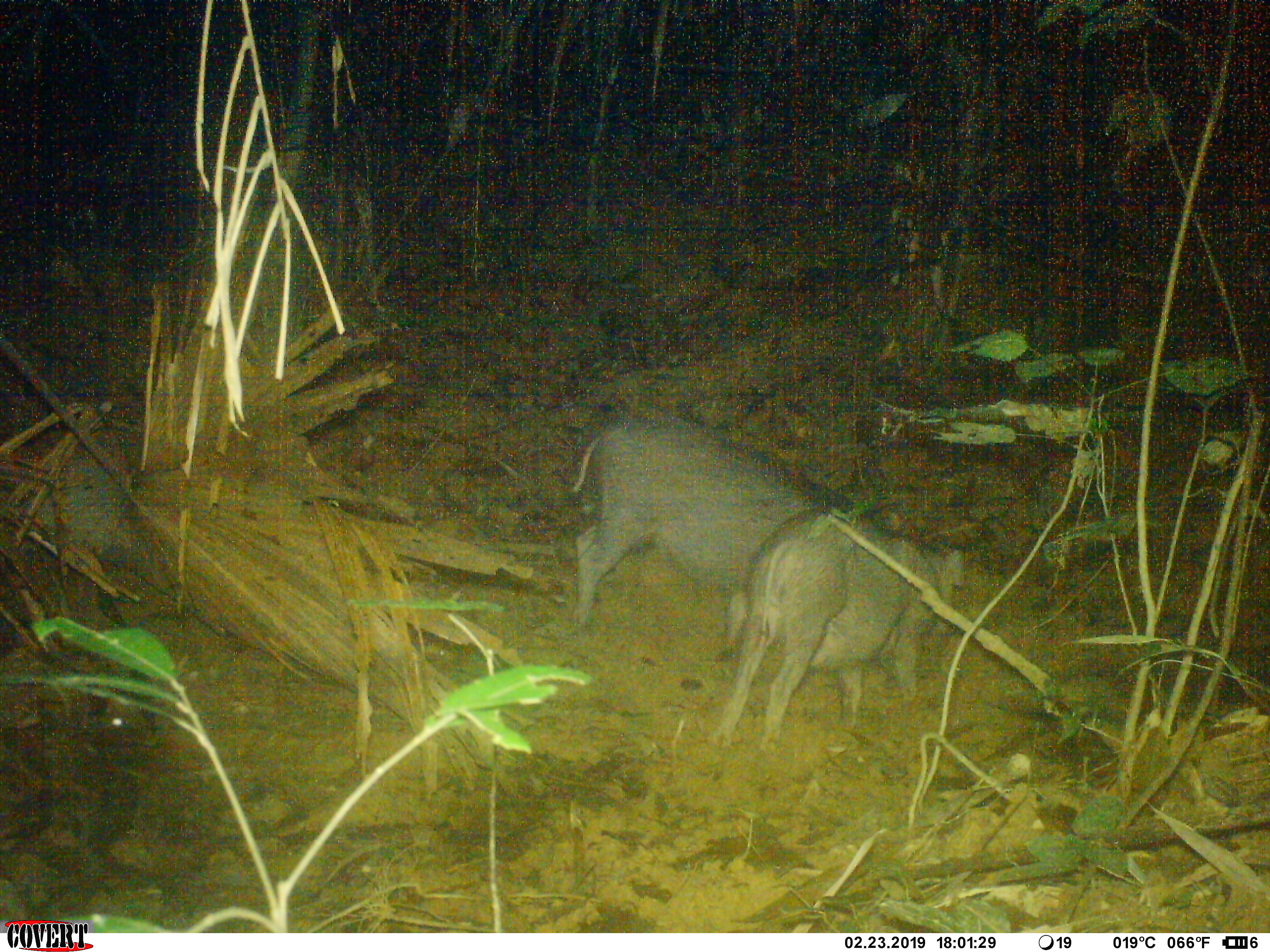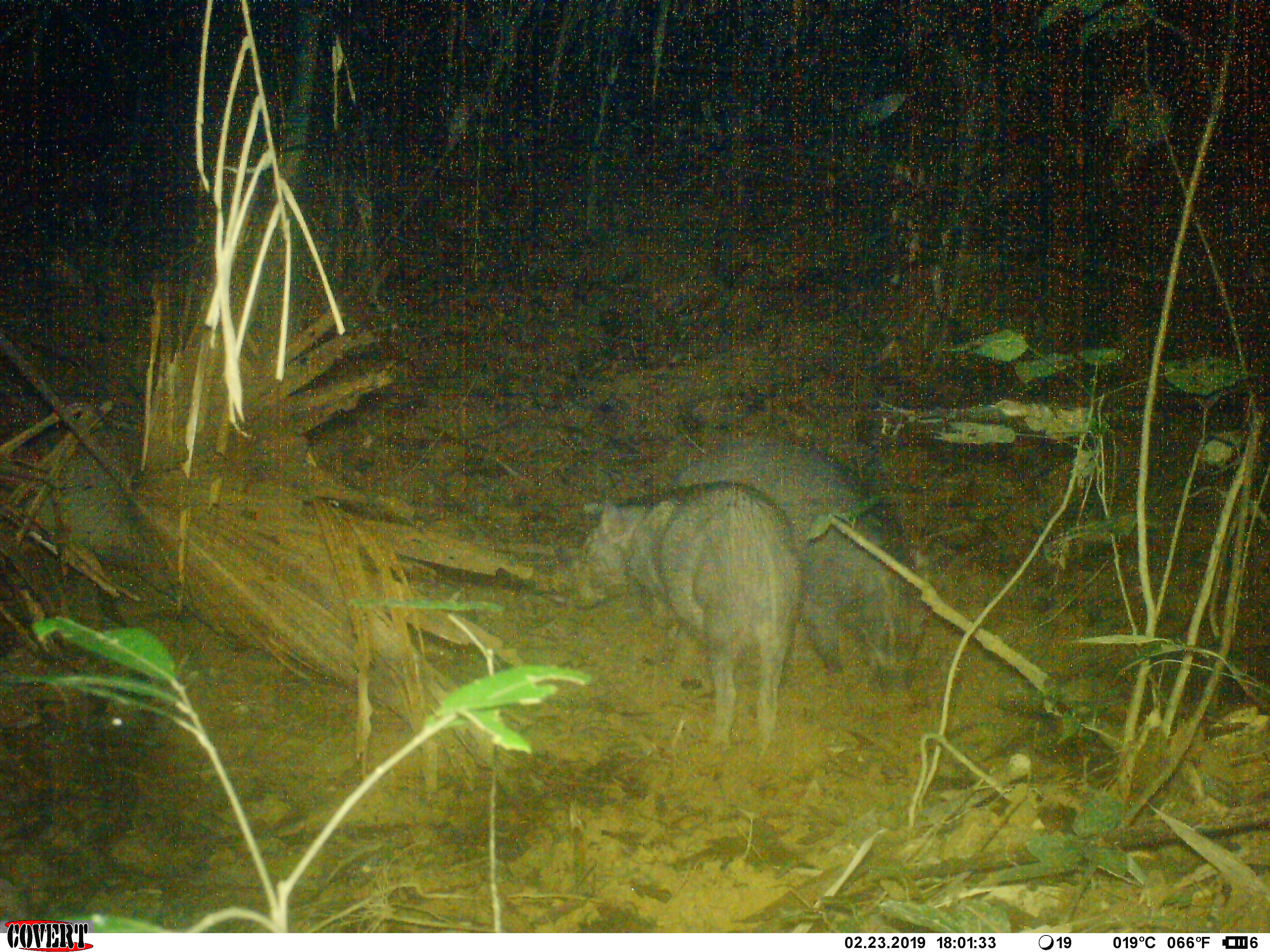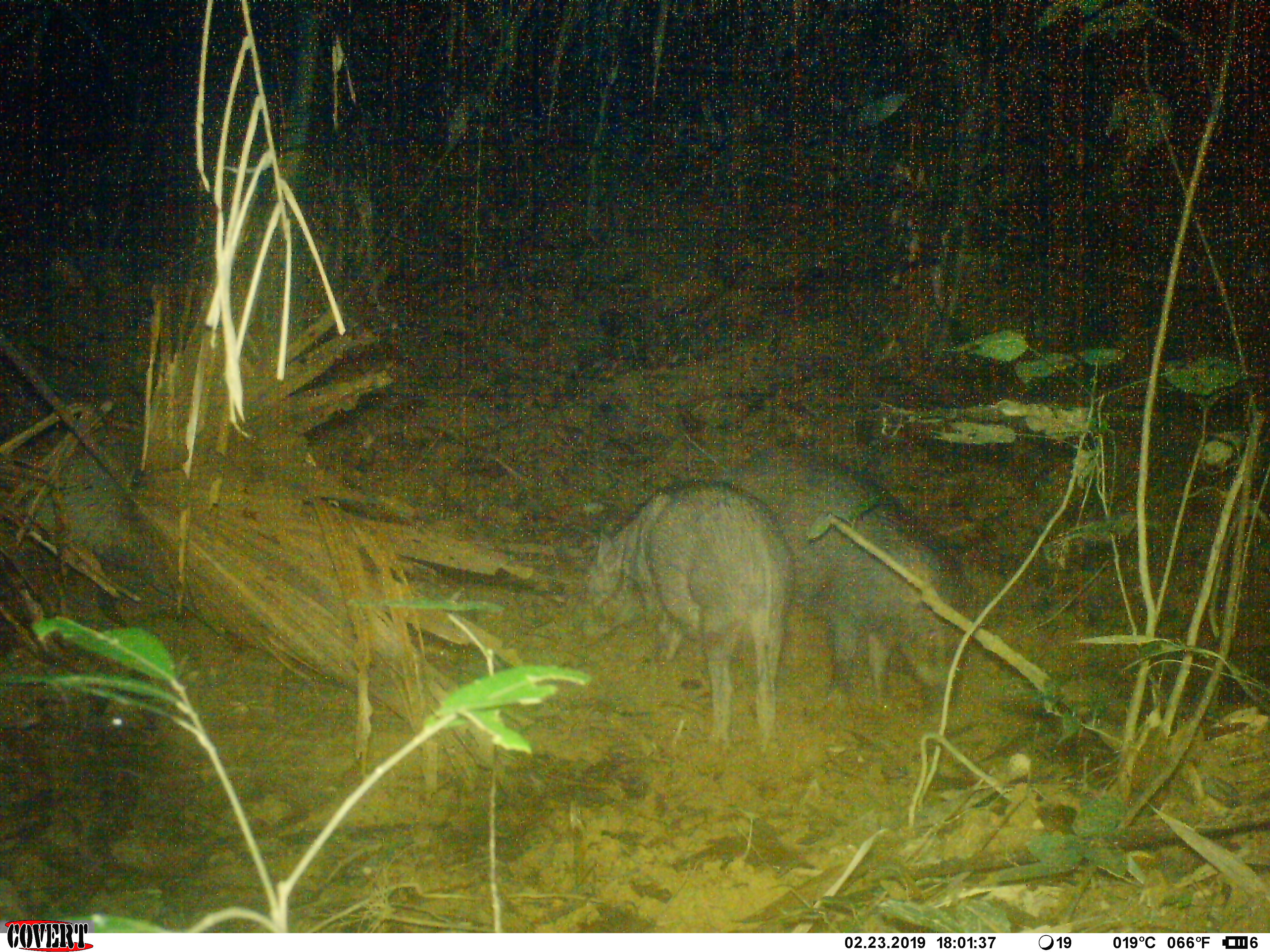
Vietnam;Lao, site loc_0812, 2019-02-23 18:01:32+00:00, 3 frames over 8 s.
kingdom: Animalia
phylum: Chordata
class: Mammalia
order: Artiodactyla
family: Suidae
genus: Sus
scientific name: Sus scrofa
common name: eurasian wild pig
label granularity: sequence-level